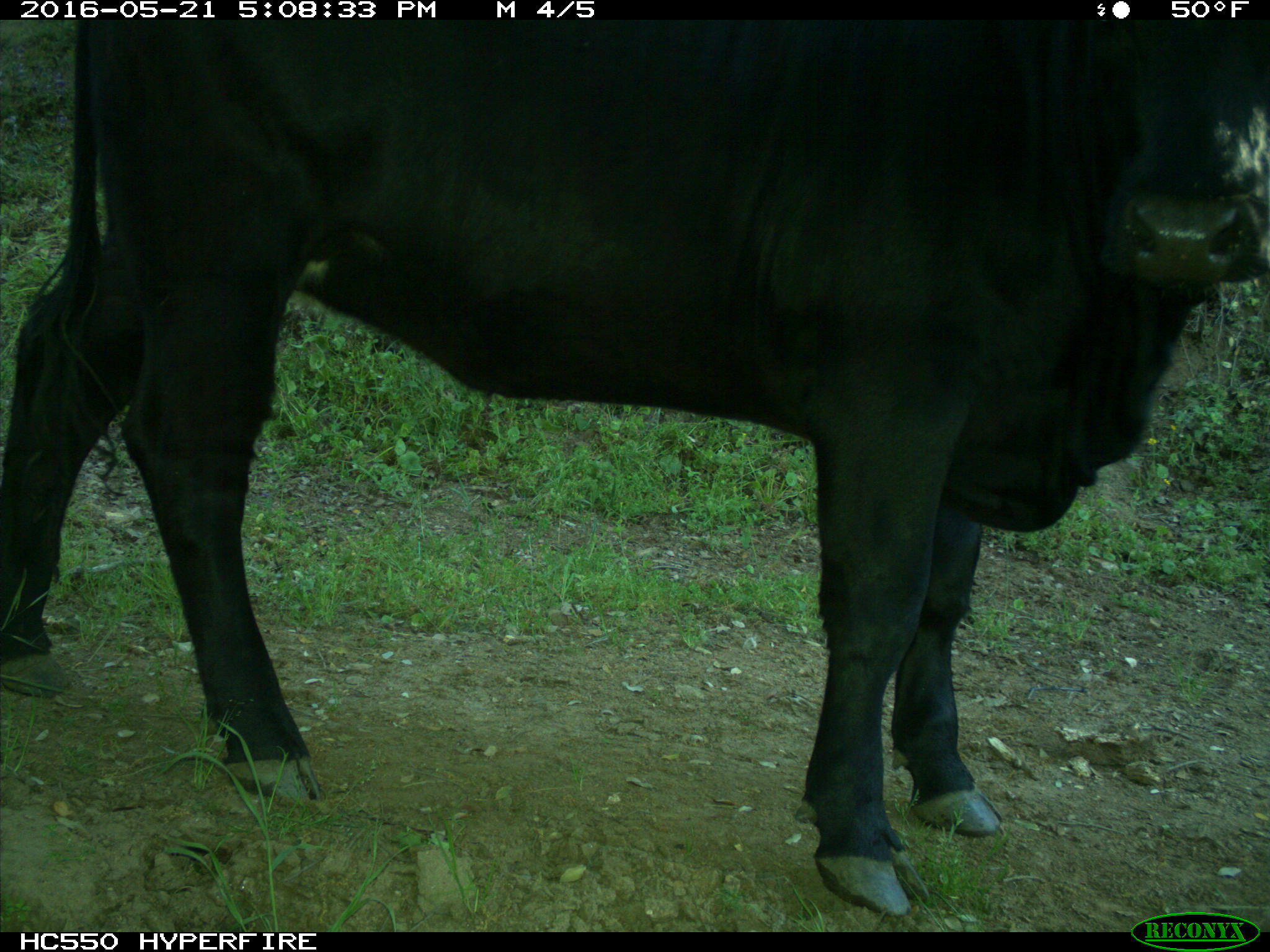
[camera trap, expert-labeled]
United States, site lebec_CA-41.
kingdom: Animalia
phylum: Chordata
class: Mammalia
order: Artiodactyla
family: Bovidae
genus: Bos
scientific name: Bos taurus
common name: domestic cow